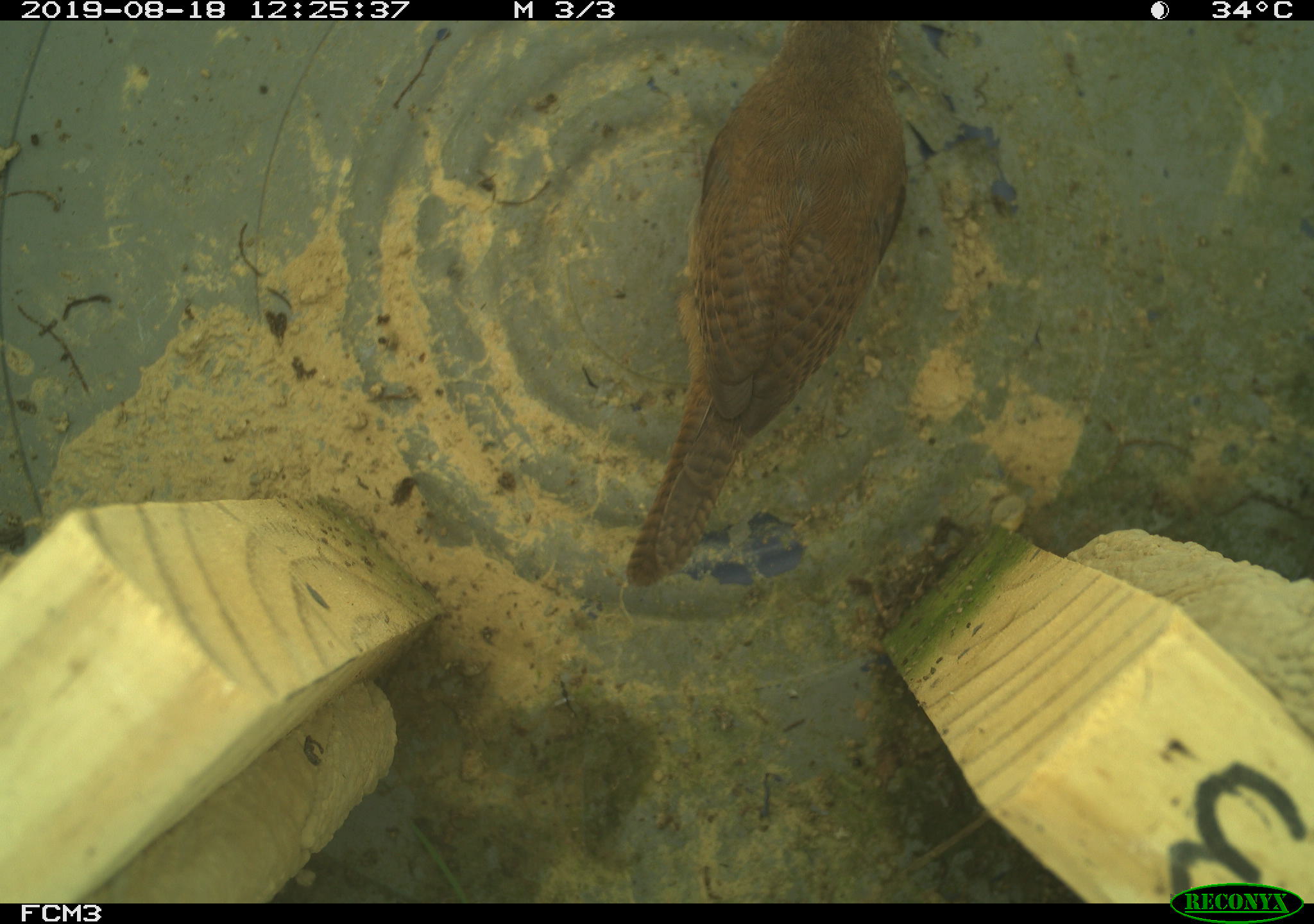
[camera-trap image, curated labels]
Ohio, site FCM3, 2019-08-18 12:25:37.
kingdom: Animalia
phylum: Chordata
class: Aves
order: Passeriformes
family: Troglodytidae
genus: Troglodytes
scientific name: Troglodytes aedon aedon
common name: northern house wren